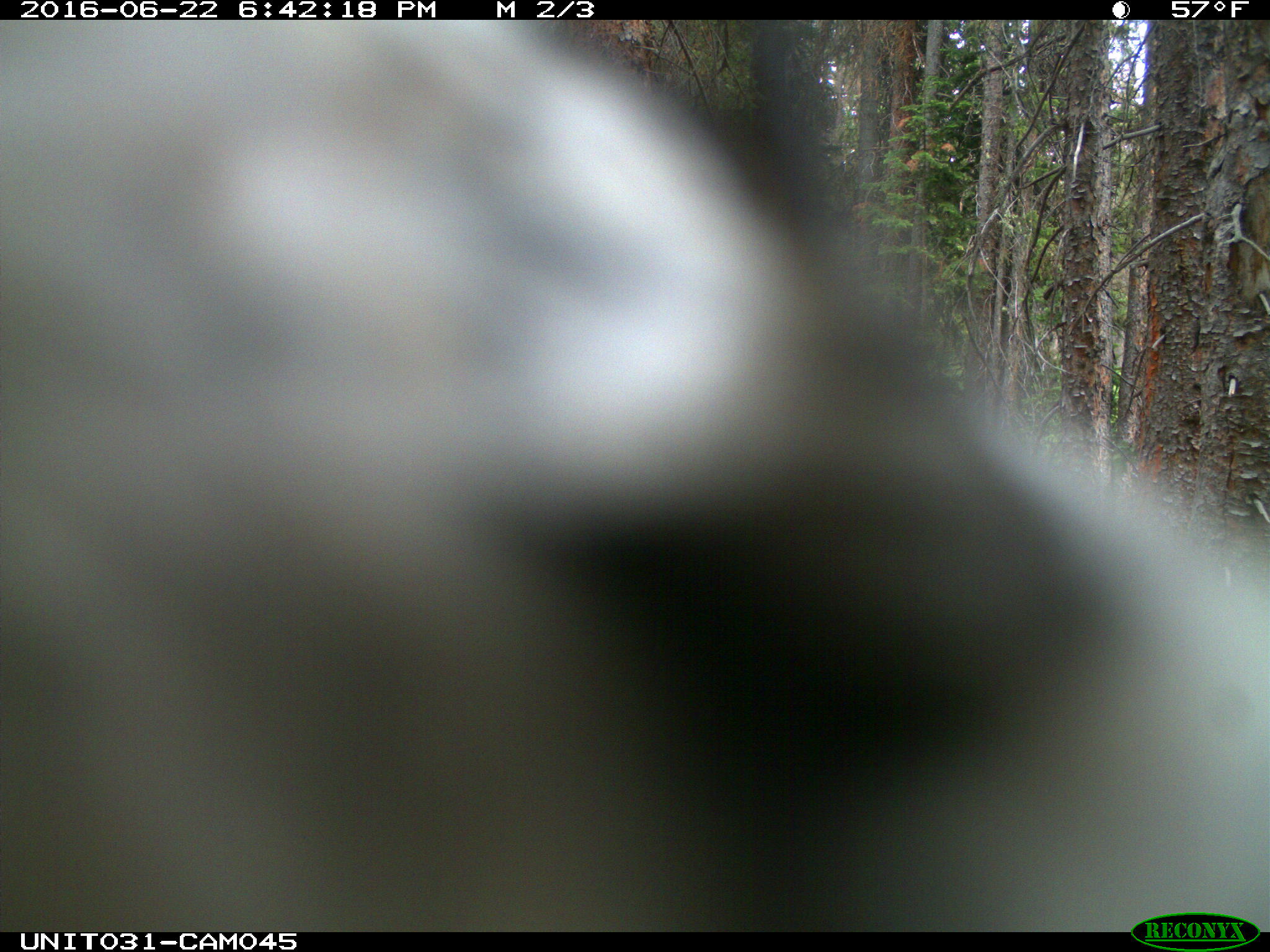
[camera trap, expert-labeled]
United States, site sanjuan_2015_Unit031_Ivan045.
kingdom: Animalia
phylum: Chordata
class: Aves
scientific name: Aves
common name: birds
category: unidentified bird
Unidentified bird (birds) (Aves).